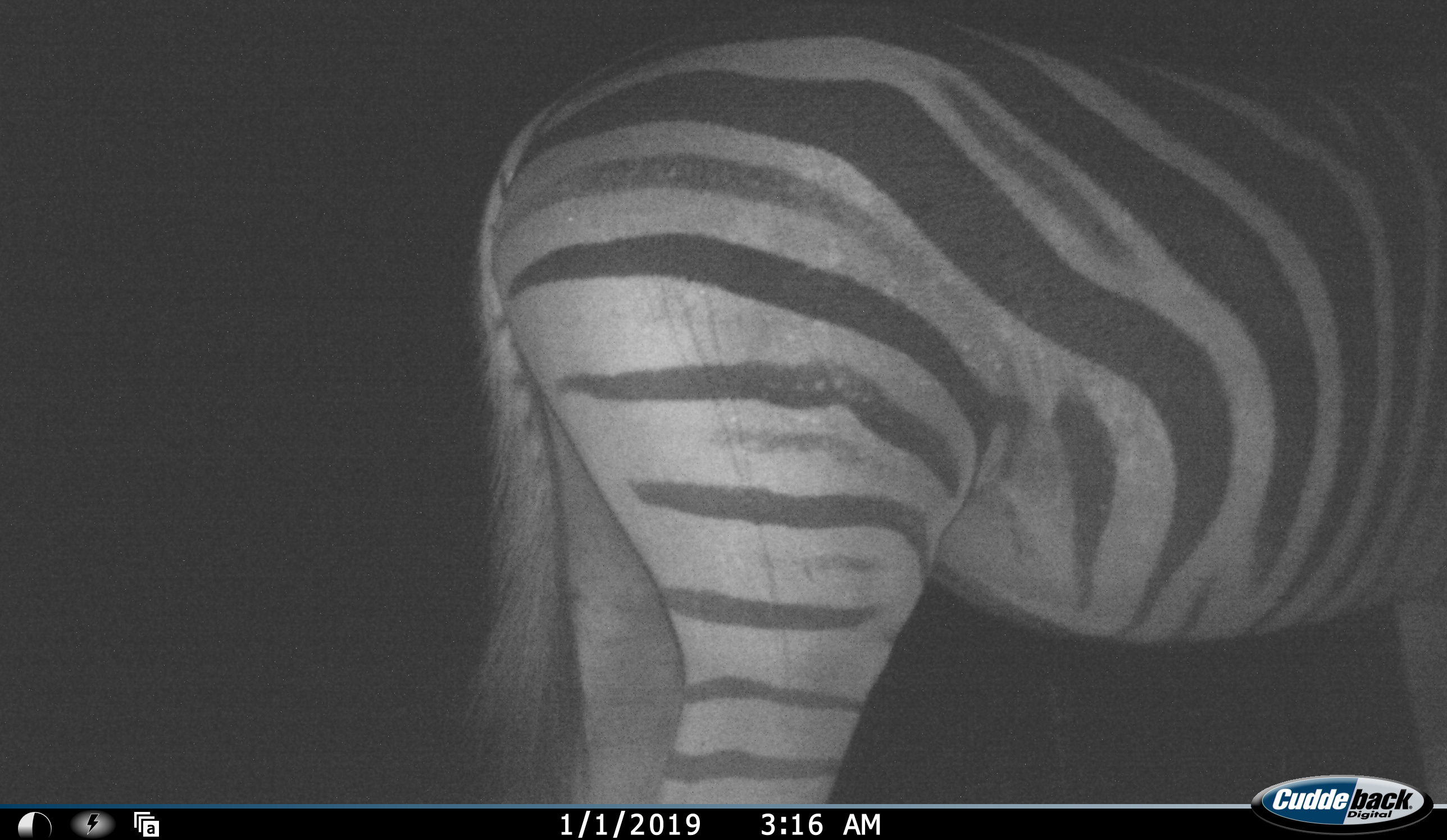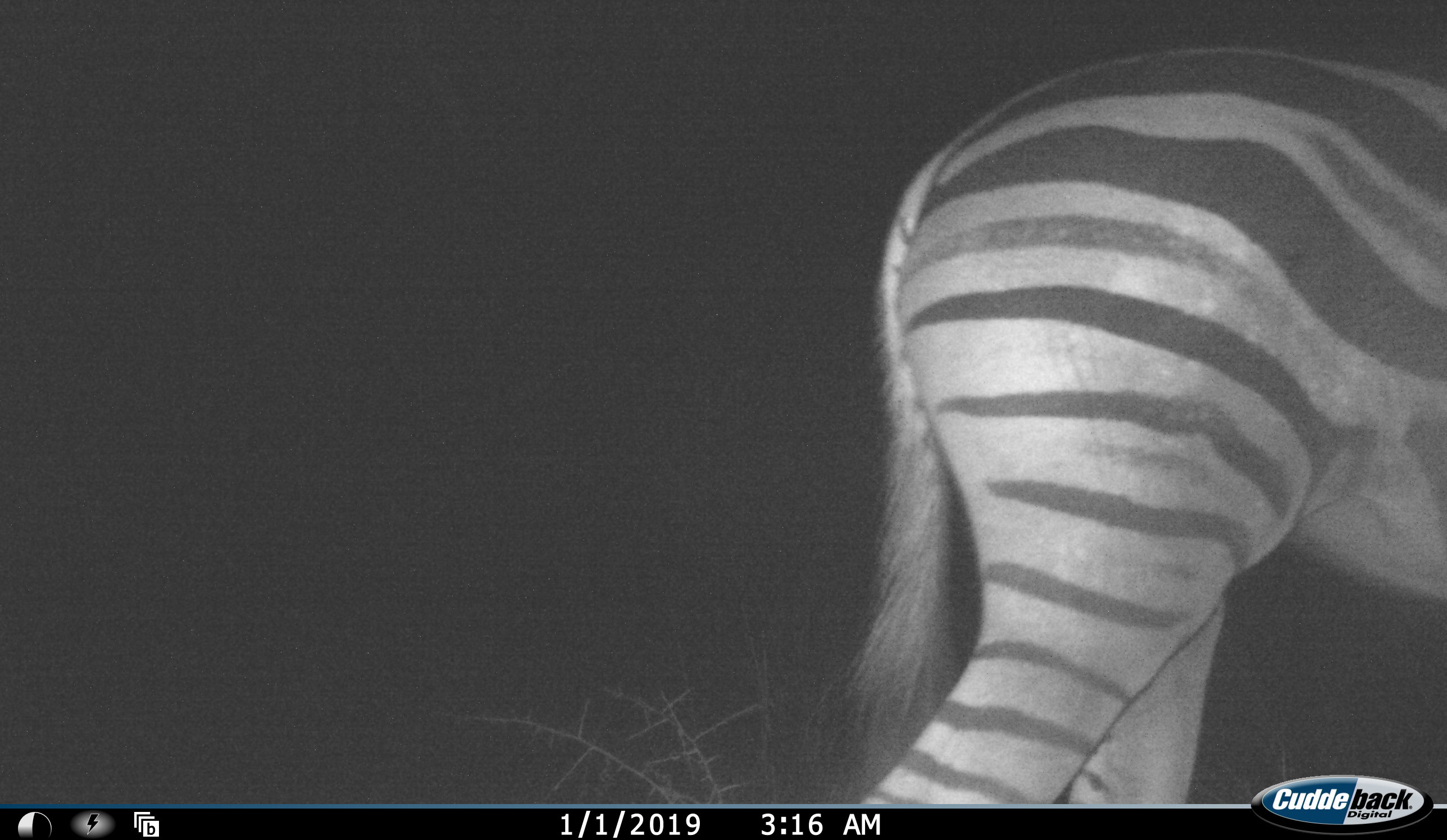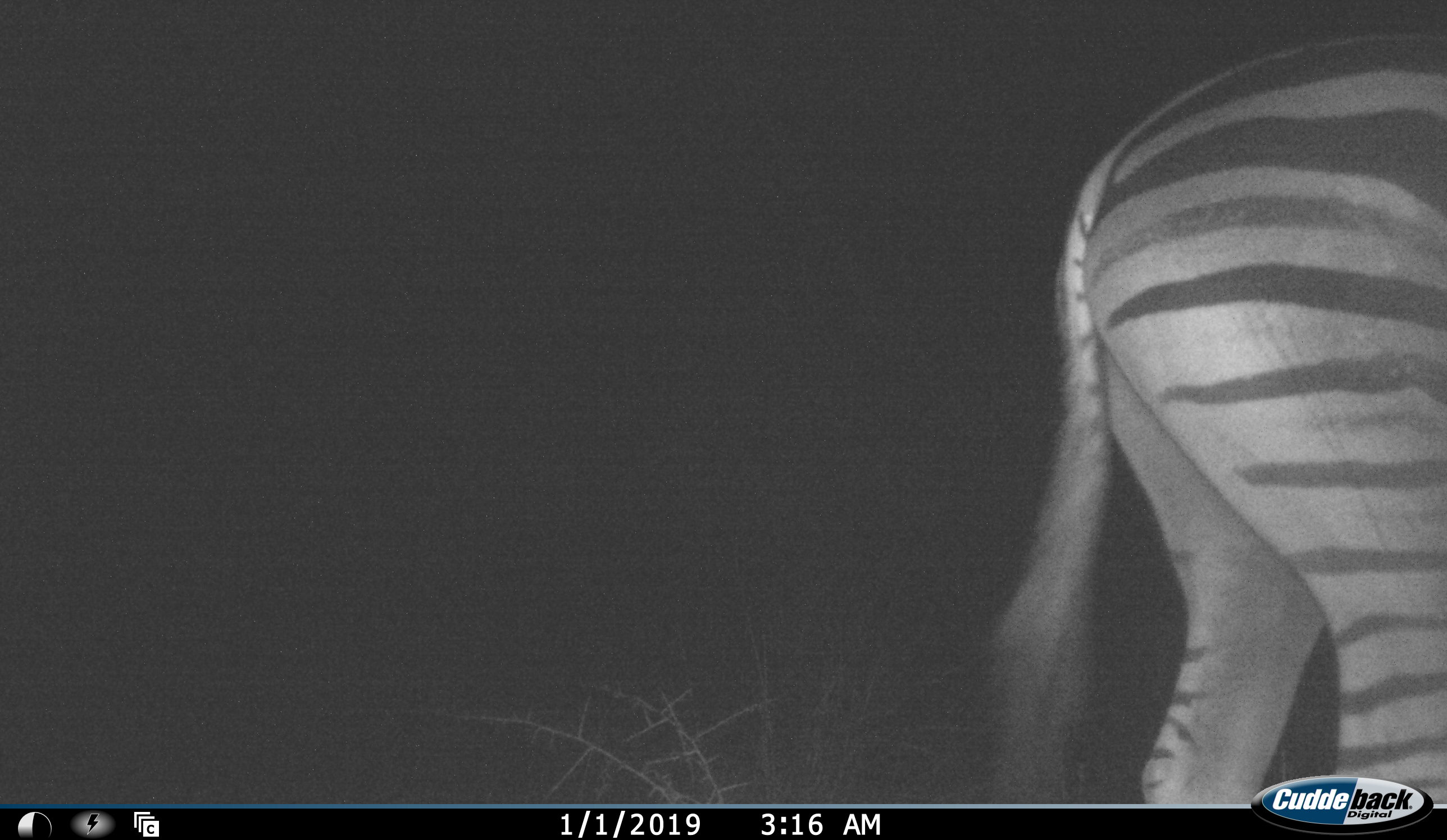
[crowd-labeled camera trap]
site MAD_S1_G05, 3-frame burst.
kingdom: Animalia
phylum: Chordata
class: Mammalia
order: Perissodactyla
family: Equidae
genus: Equus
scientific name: Equus quagga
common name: plains zebra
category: zebraplains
Zebraplains (plains zebra) (Equus quagga), count 1. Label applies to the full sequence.